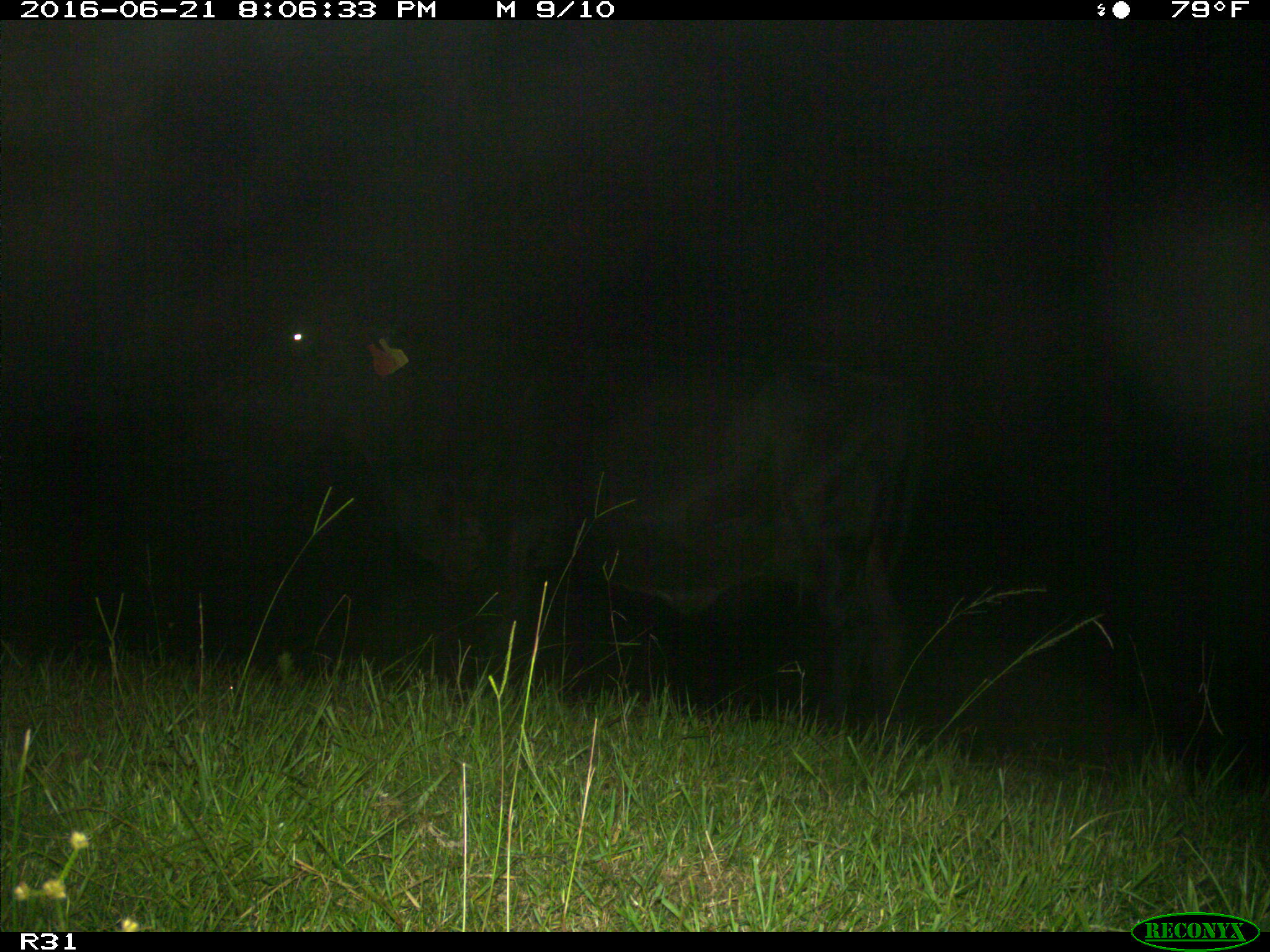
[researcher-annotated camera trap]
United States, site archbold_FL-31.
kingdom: Animalia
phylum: Chordata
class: Mammalia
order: Artiodactyla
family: Bovidae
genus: Bos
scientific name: Bos taurus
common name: domestic cow